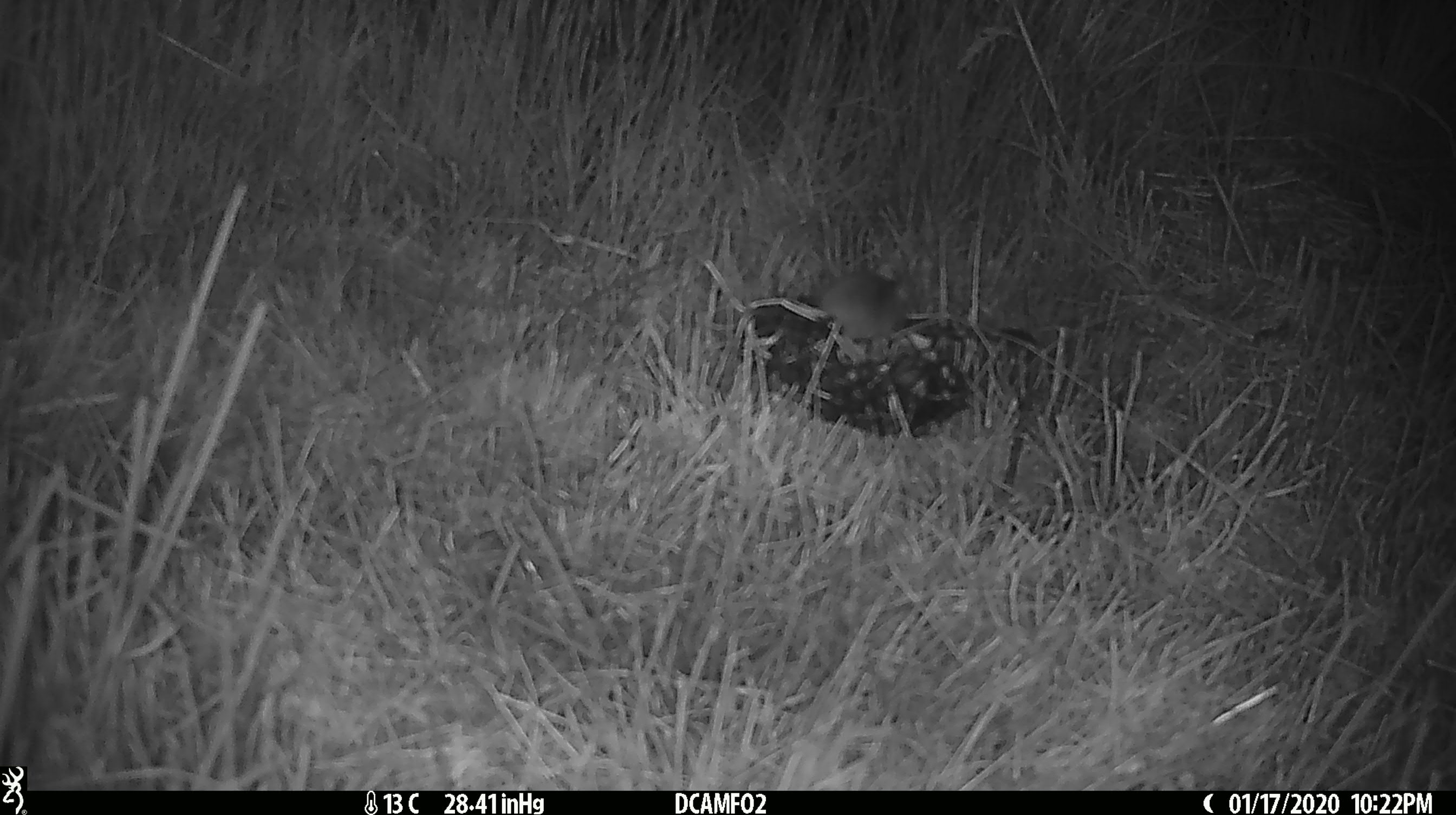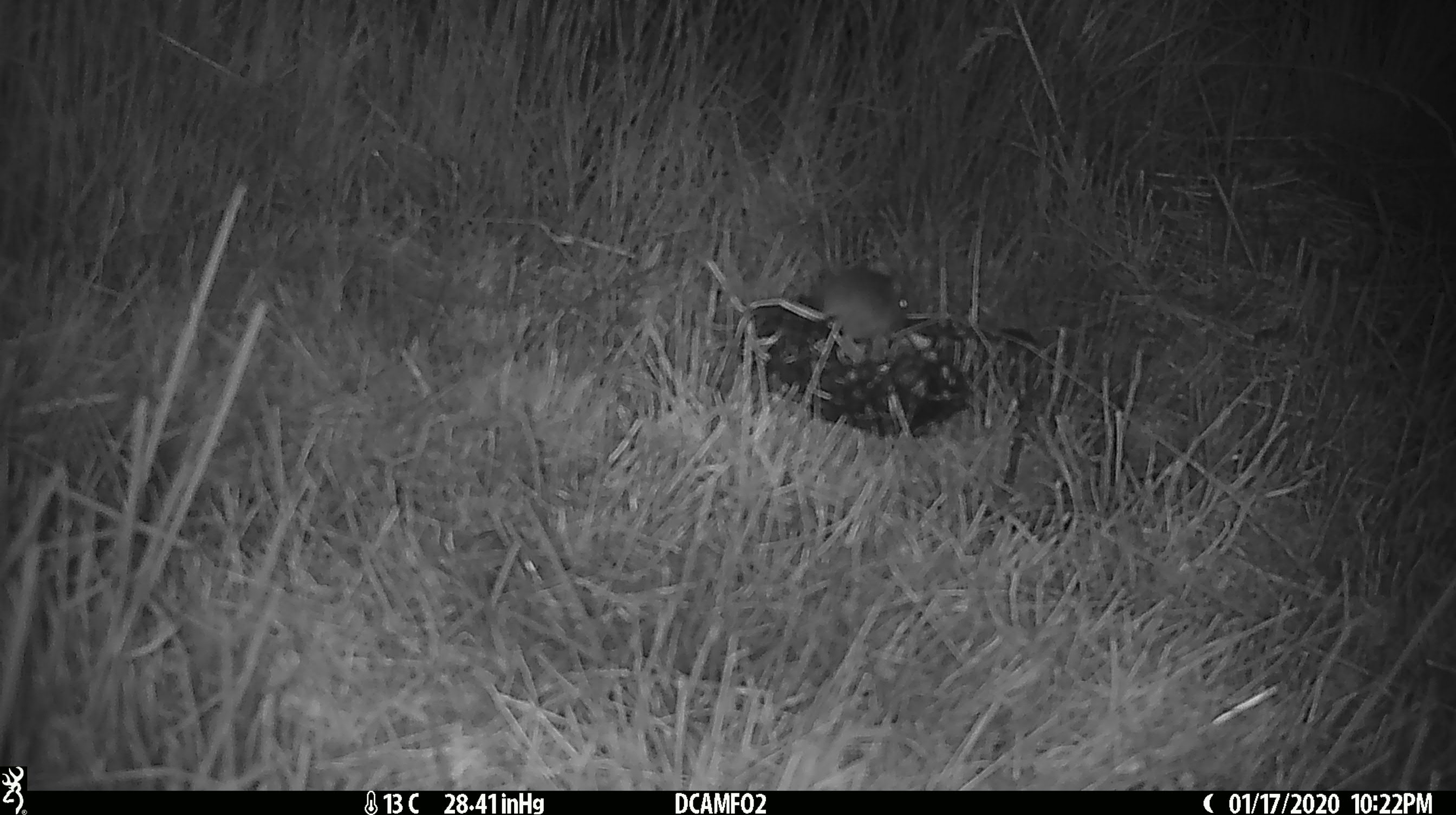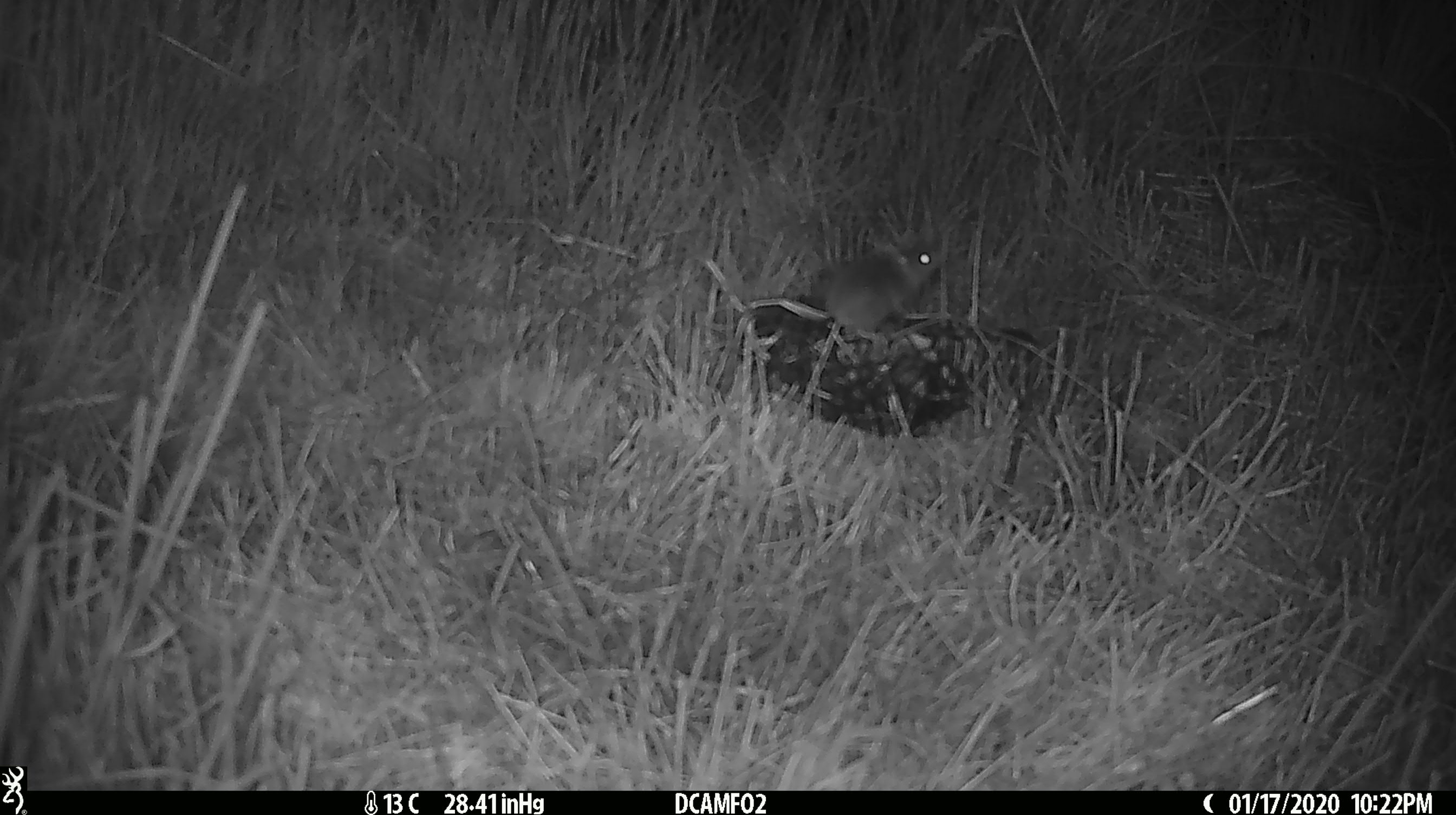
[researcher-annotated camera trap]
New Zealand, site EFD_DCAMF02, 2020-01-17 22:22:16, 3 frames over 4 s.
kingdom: Animalia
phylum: Chordata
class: Mammalia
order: Rodentia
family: Muridae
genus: Mus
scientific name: Mus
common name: mouse